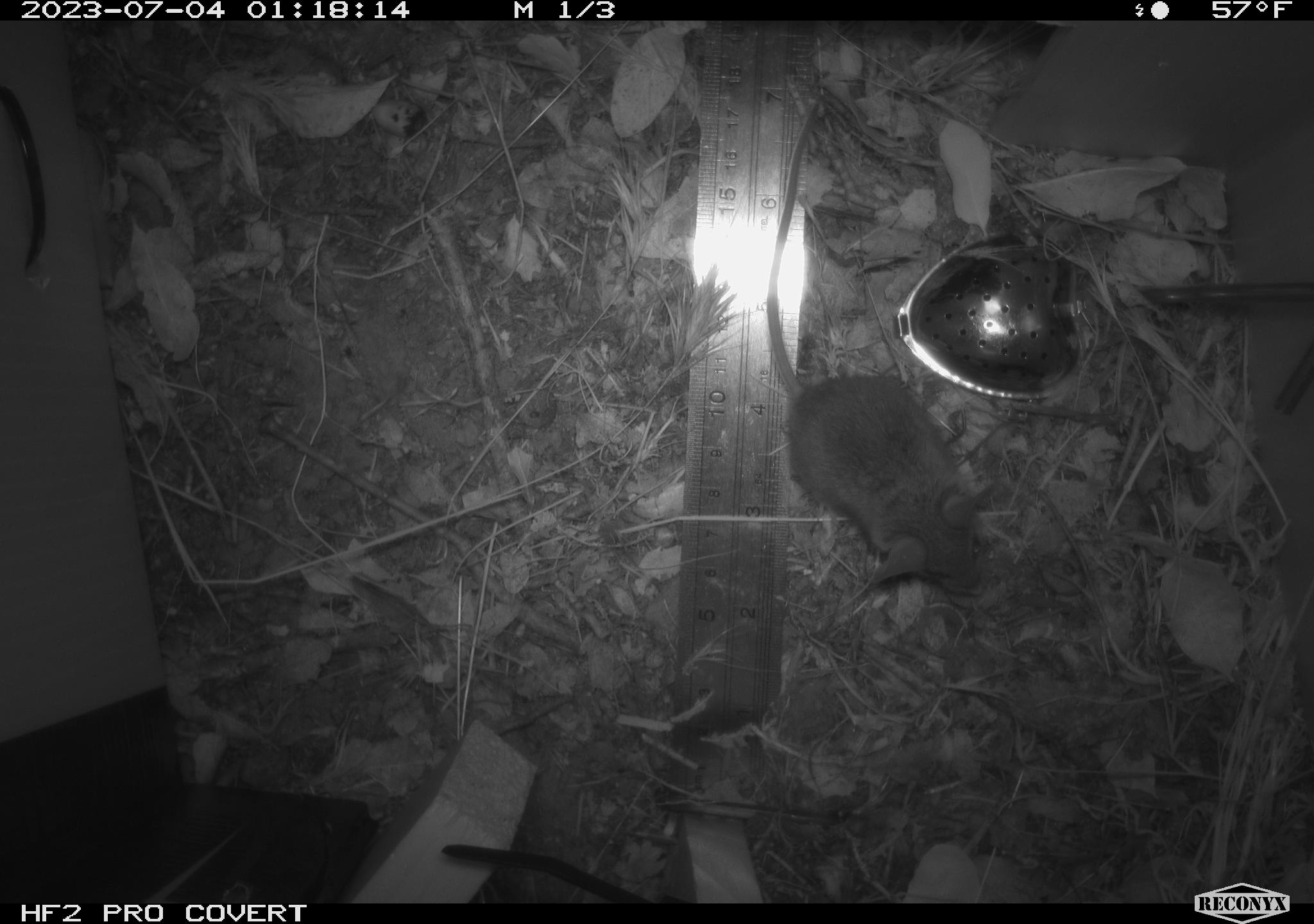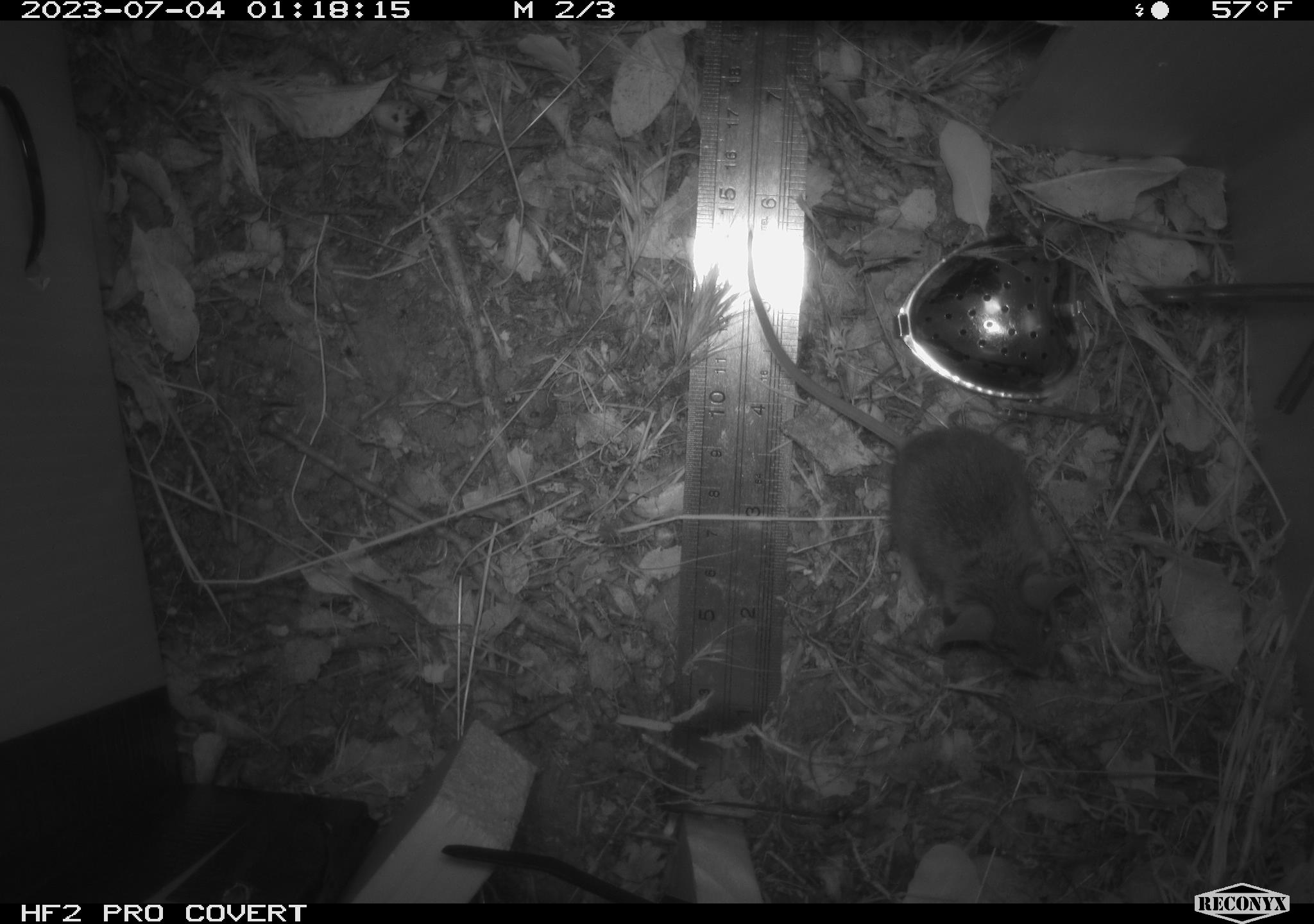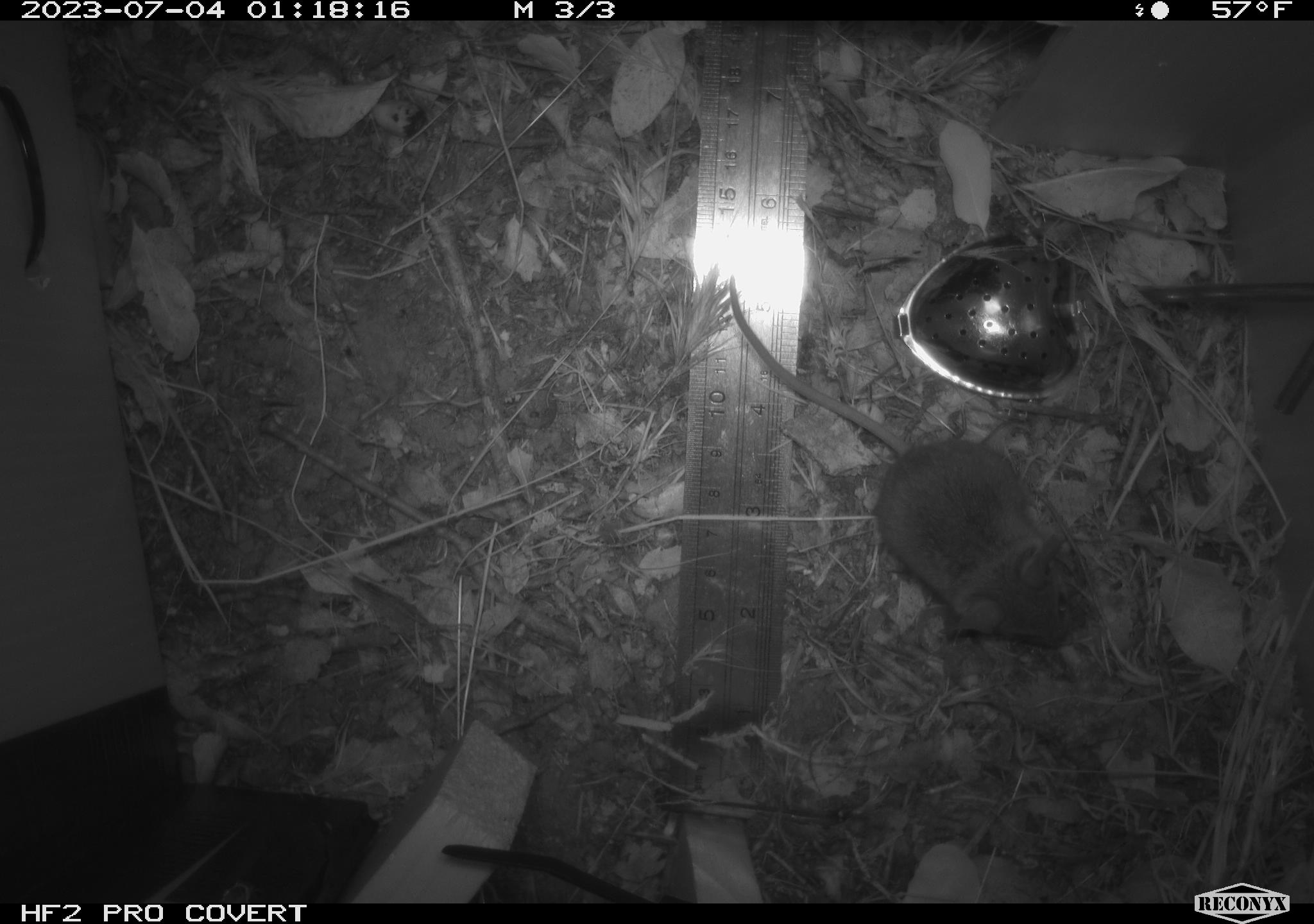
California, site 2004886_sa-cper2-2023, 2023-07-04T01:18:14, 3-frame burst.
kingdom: Animalia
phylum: Chordata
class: Mammalia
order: Rodentia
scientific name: Rodentia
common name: mouse species